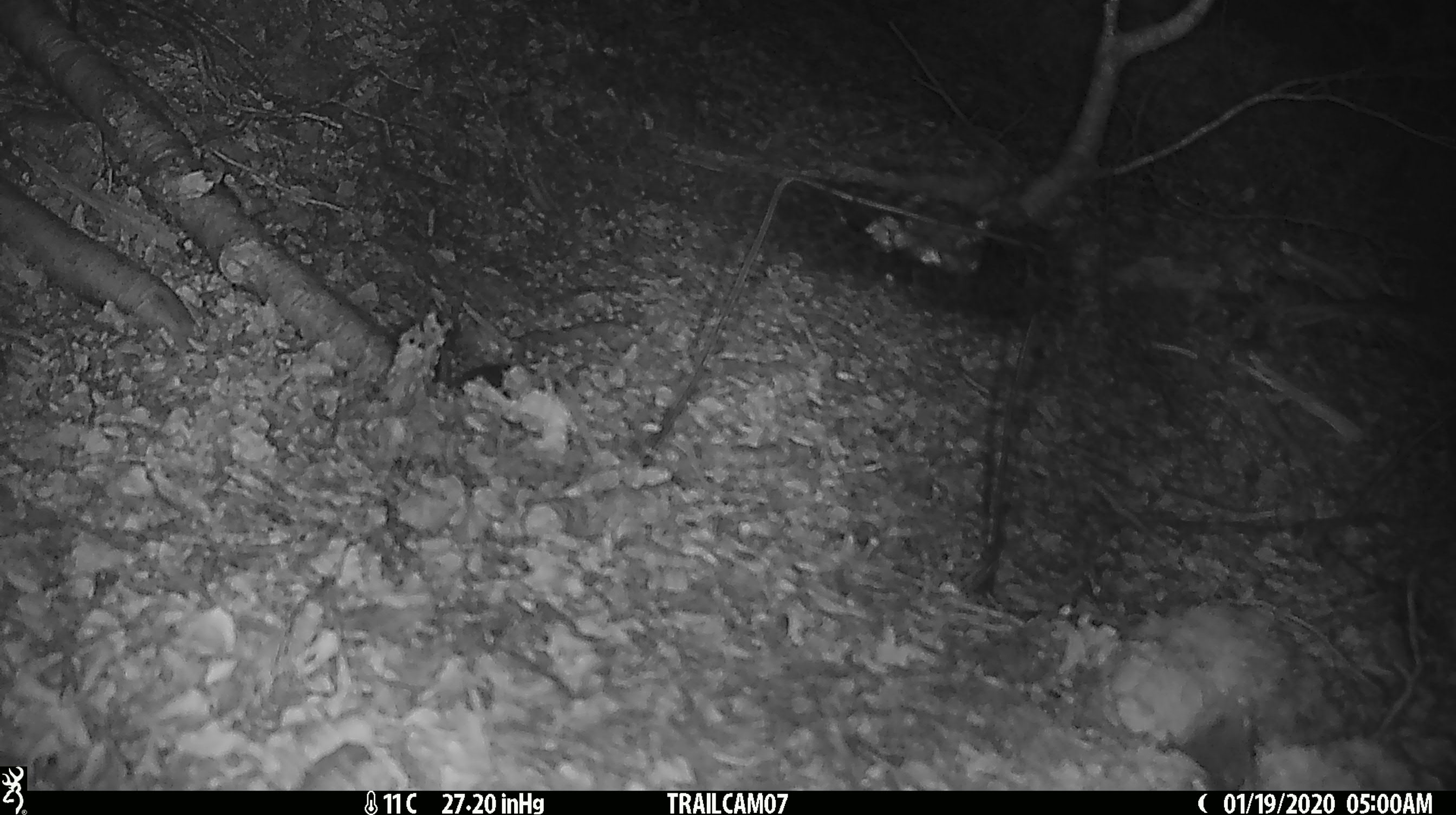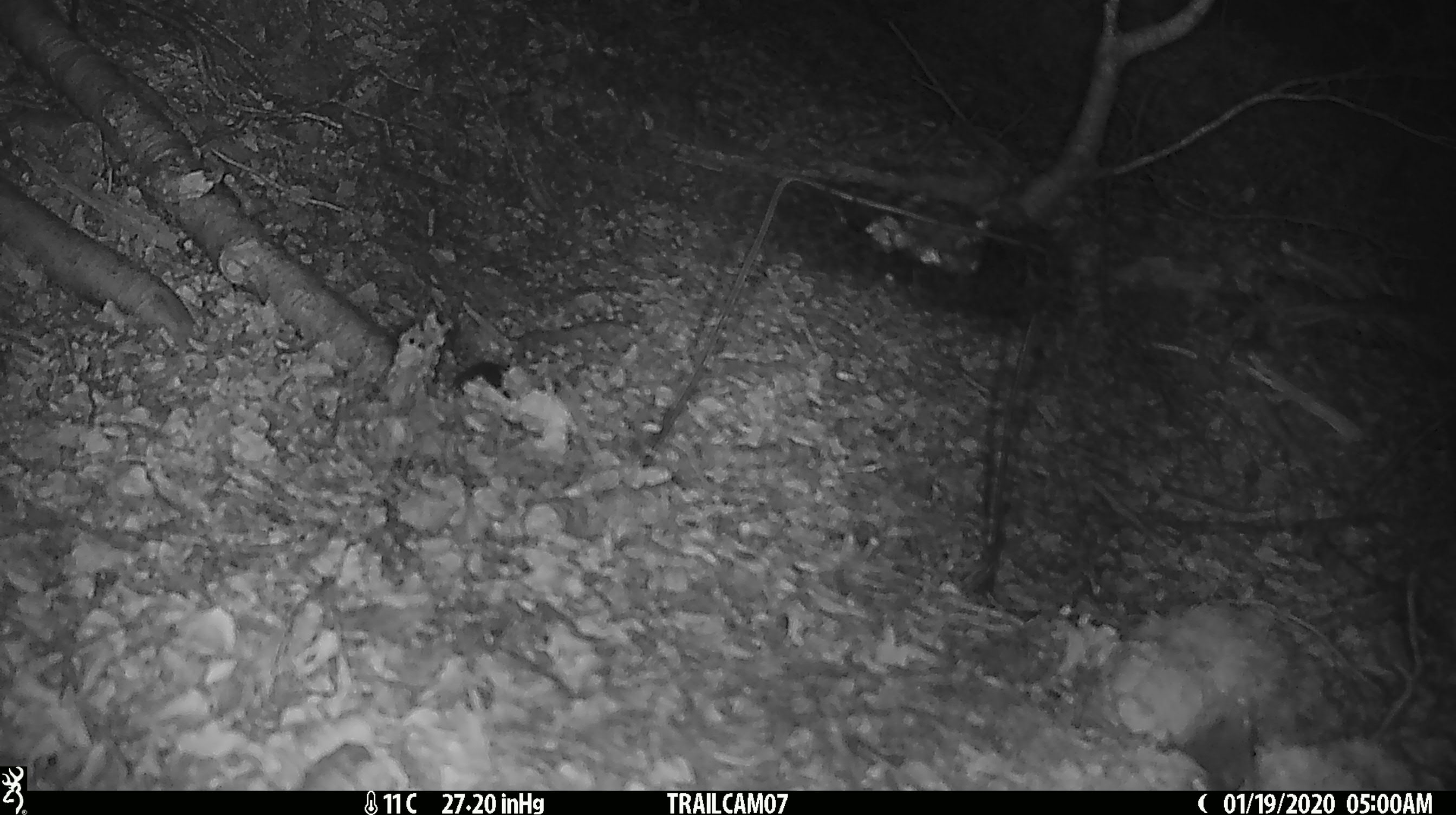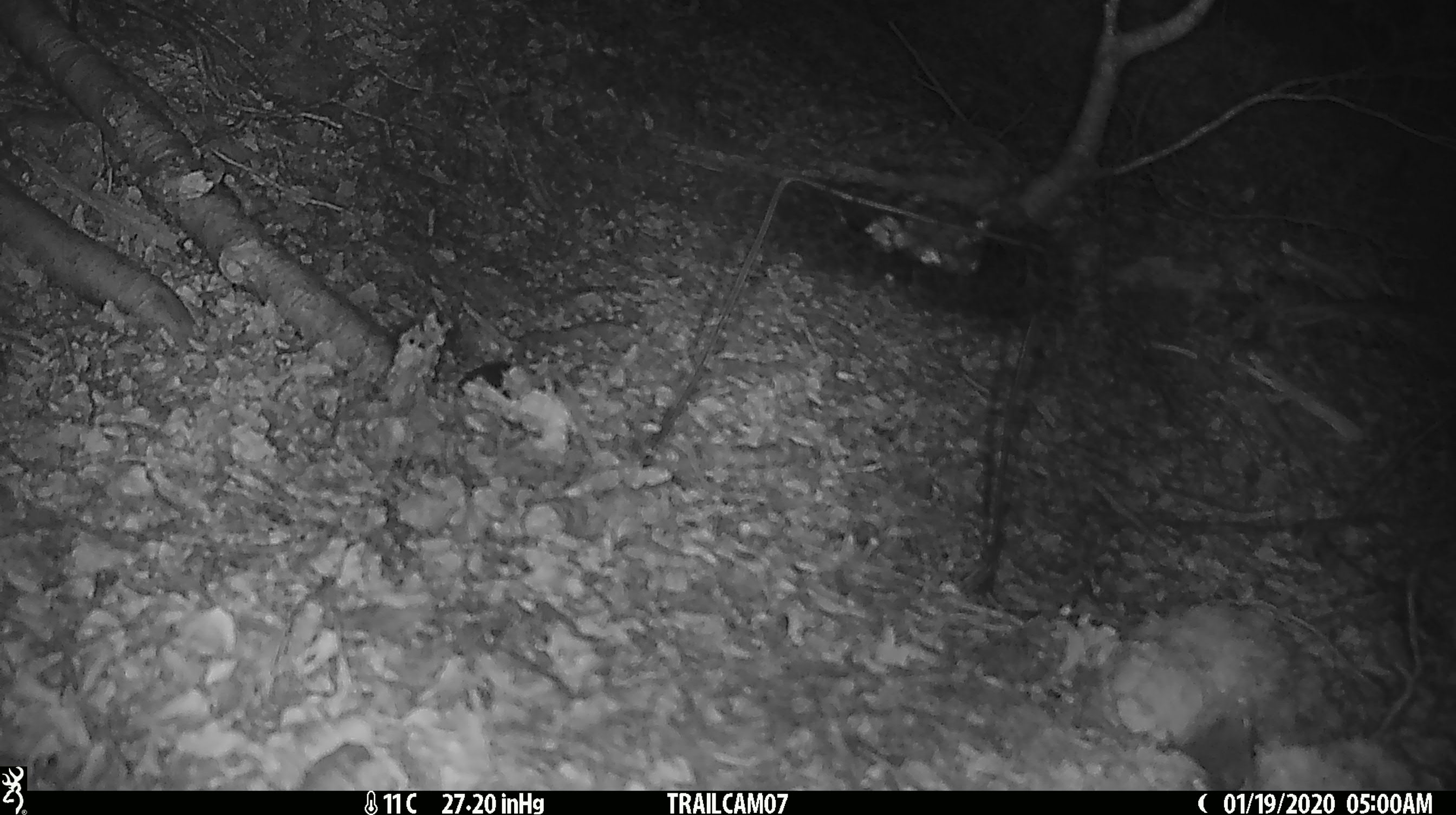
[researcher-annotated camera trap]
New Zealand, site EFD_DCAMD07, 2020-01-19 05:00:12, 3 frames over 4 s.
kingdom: Animalia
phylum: Chordata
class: Mammalia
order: Rodentia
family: Muridae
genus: Mus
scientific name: Mus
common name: mouse